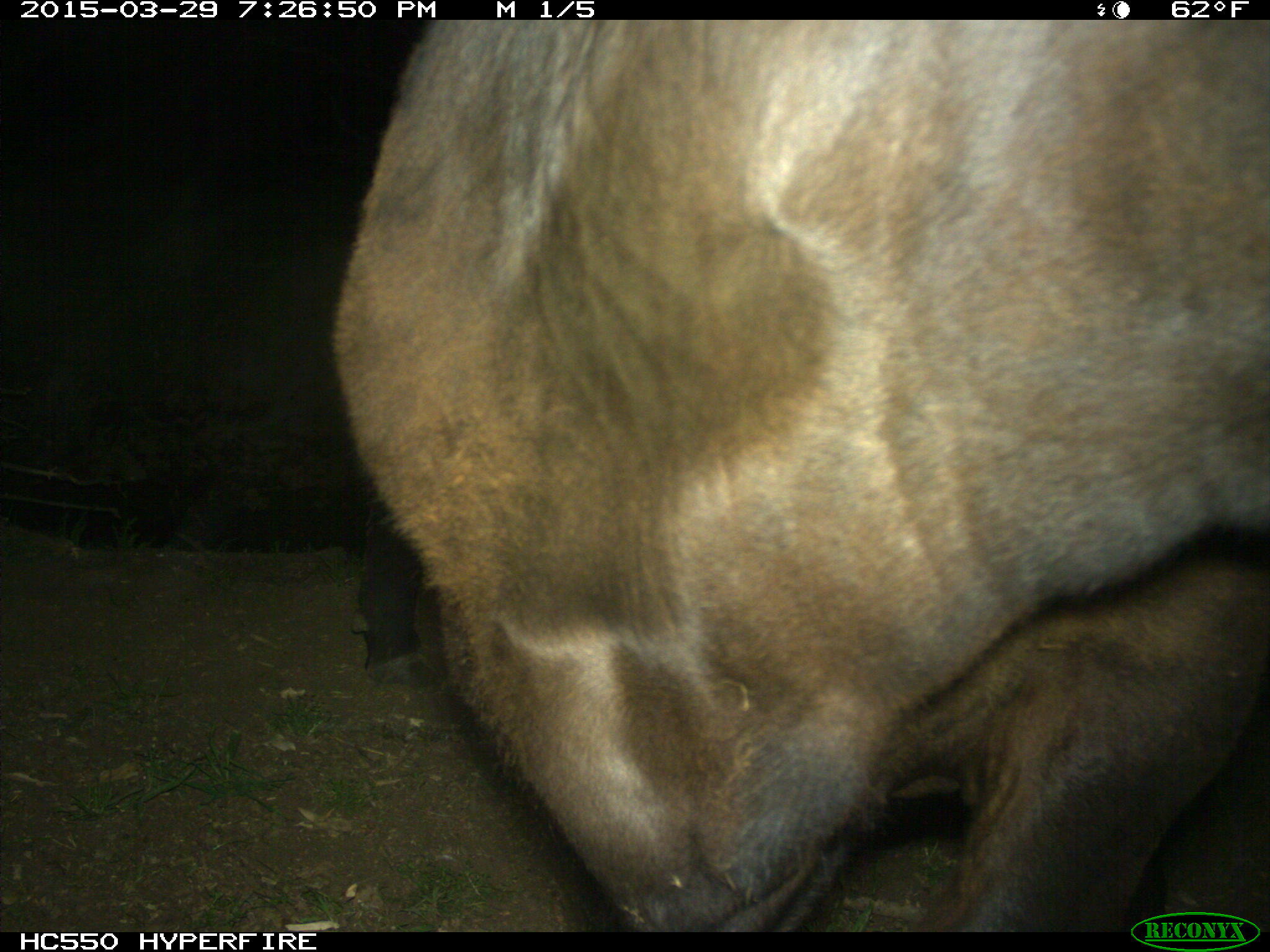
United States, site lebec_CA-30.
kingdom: Animalia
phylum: Chordata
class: Mammalia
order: Artiodactyla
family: Bovidae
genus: Bos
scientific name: Bos taurus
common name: domestic cow